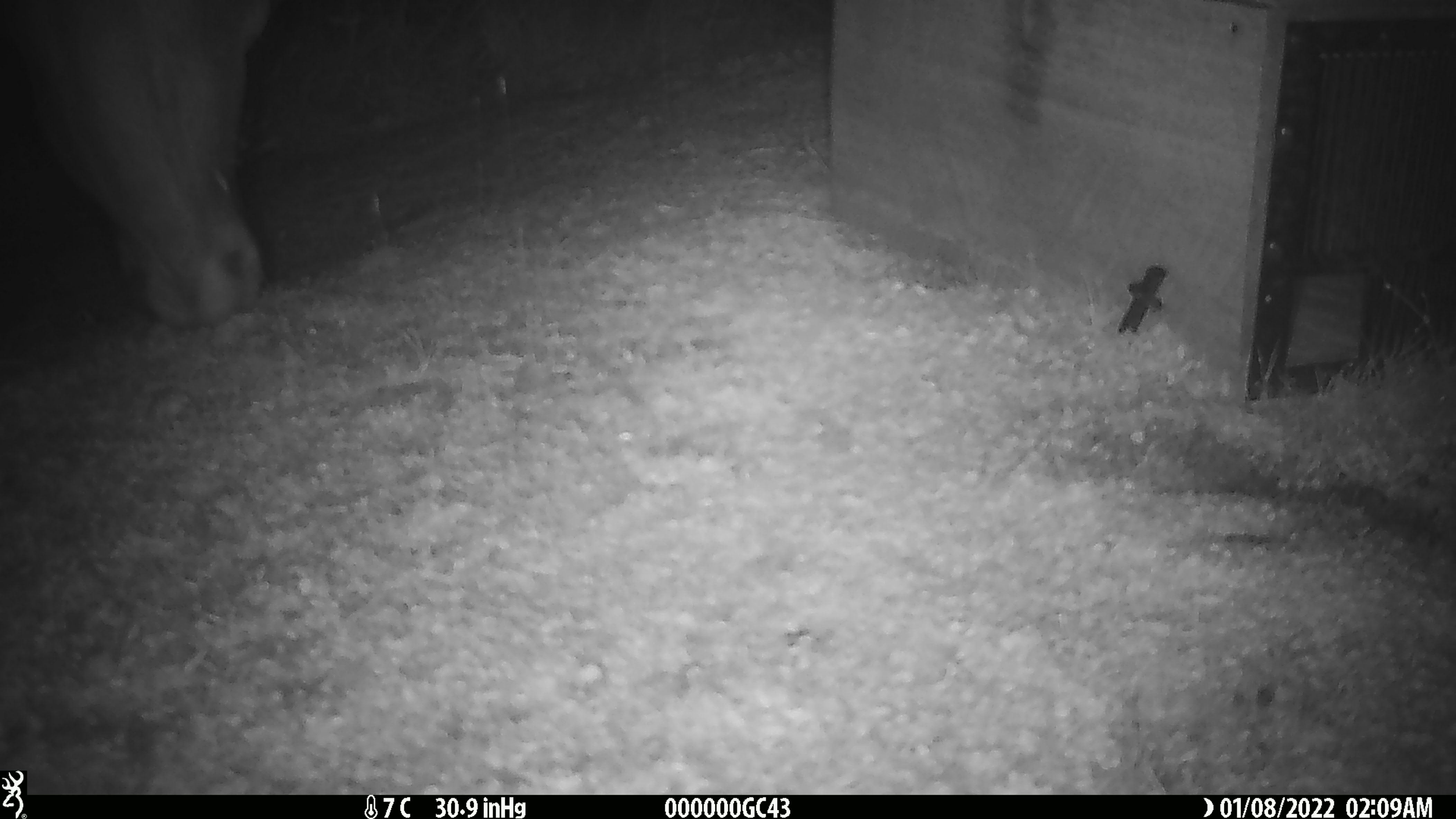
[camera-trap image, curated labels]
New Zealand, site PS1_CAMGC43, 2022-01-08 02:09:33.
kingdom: Animalia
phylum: Chordata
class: Mammalia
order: Artiodactyla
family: Cervidae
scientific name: Cervidae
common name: deer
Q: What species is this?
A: Deer (Cervidae).